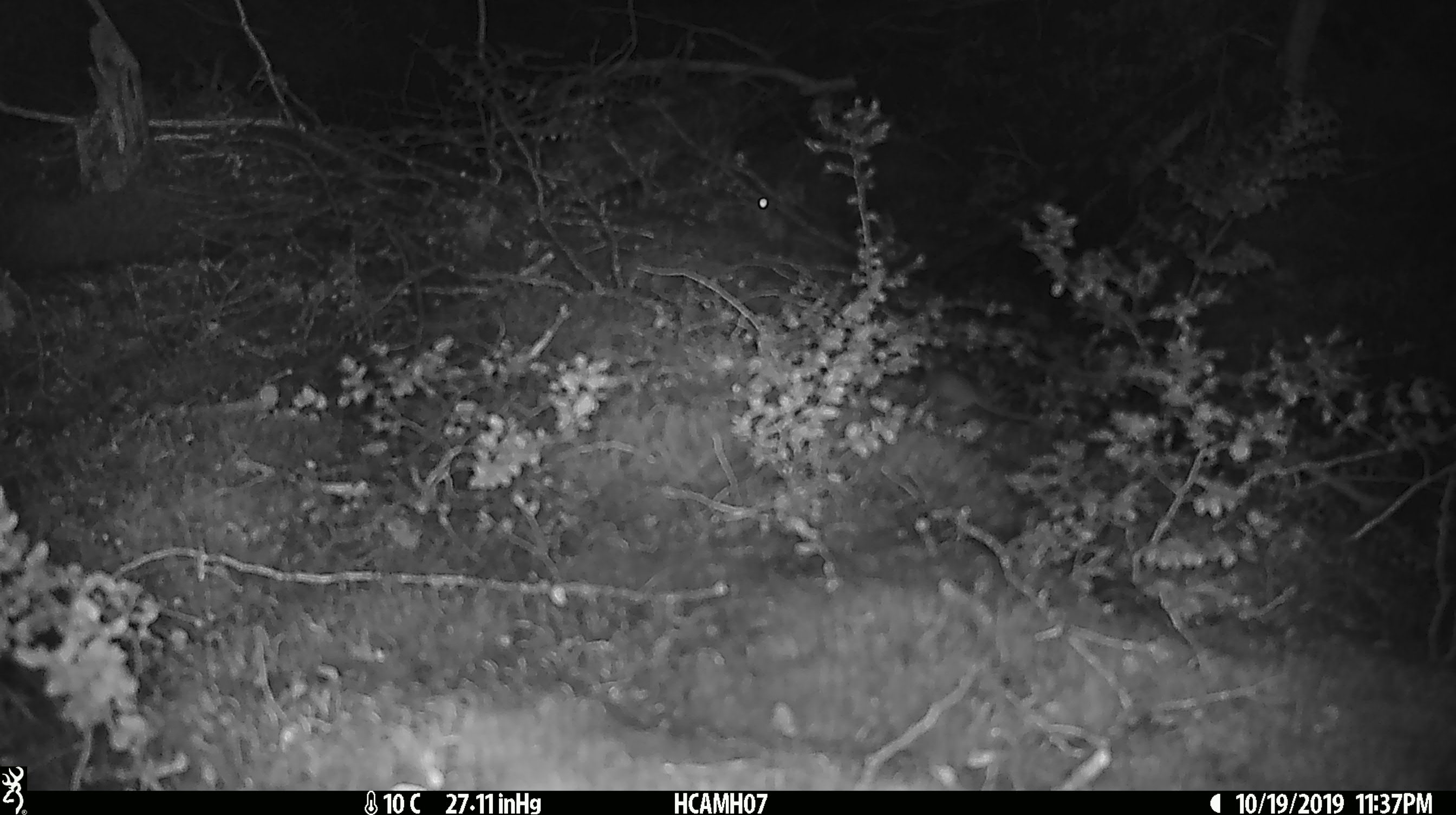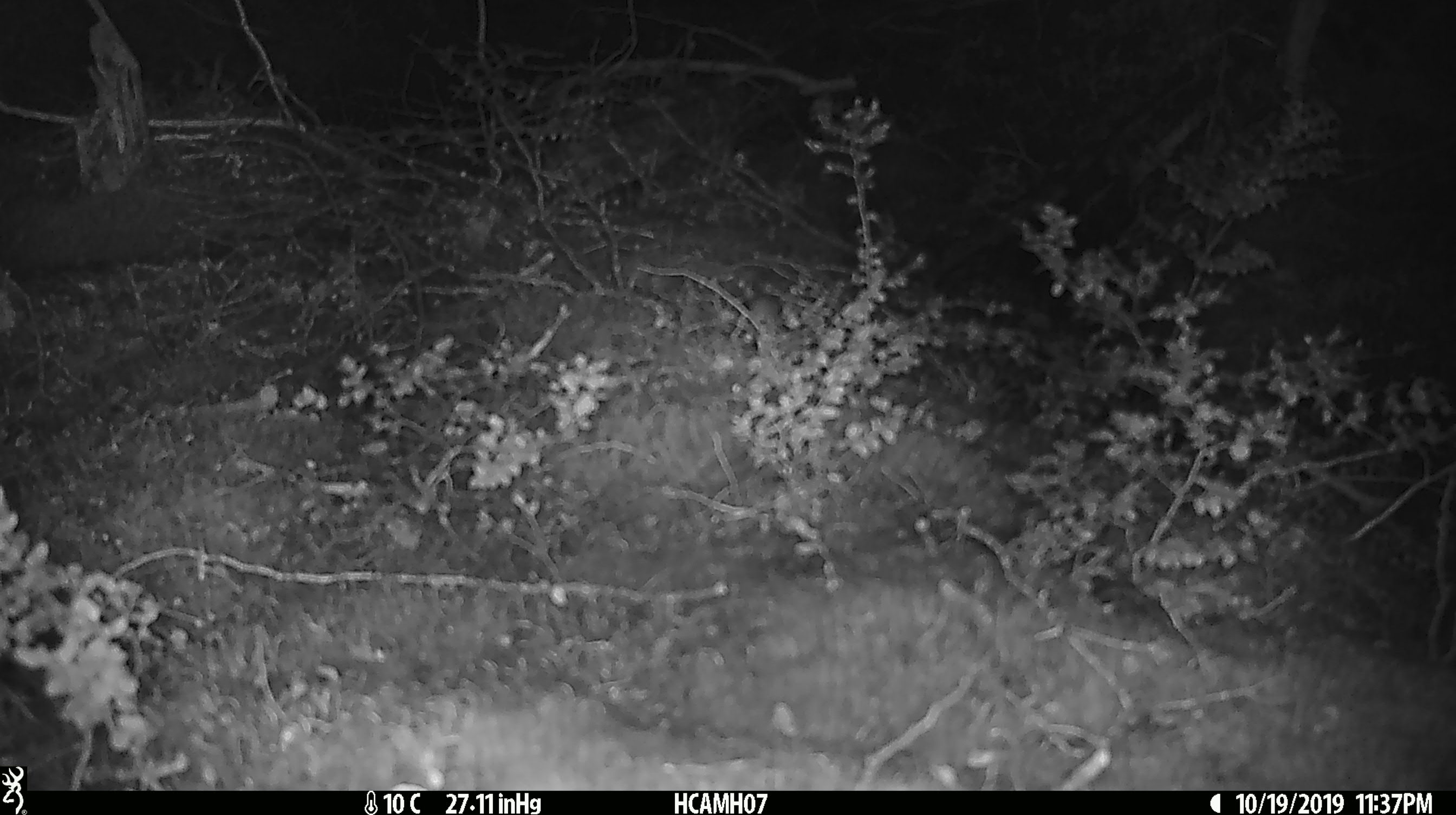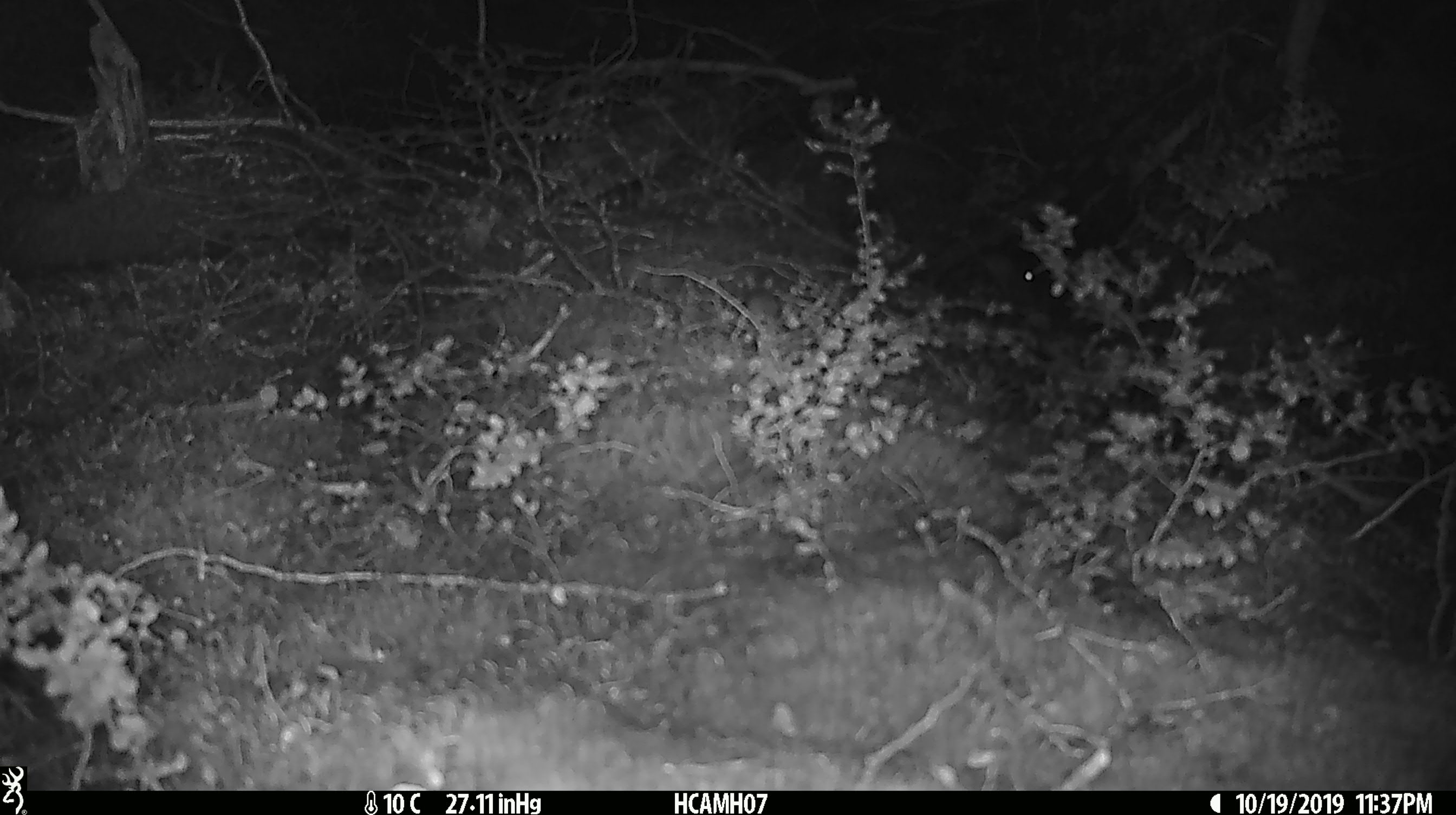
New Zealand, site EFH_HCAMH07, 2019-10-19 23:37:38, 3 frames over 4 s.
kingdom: Animalia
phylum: Chordata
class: Mammalia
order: Rodentia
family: Muridae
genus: Mus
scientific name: Mus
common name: mouse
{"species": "mouse (Mus)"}